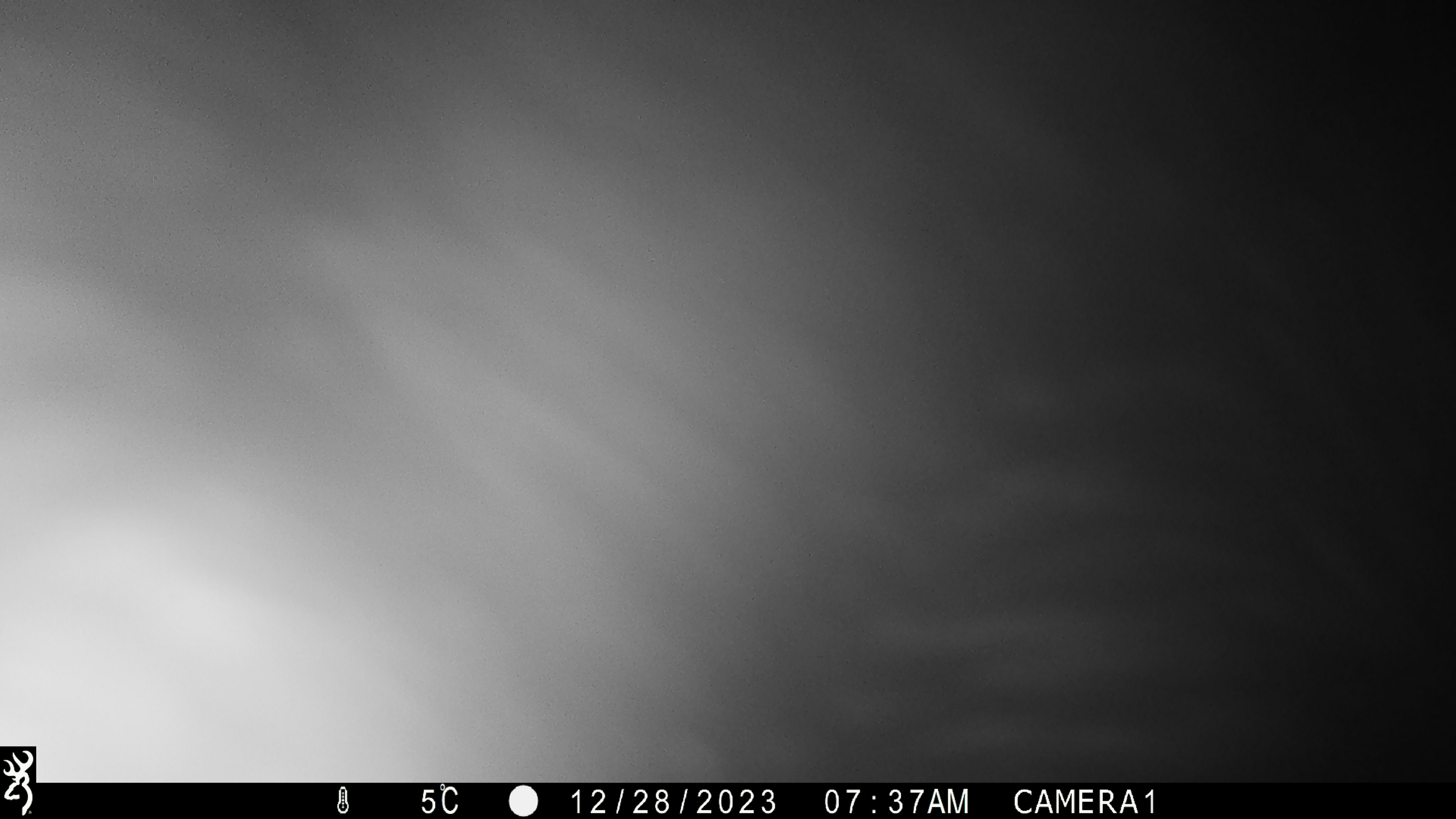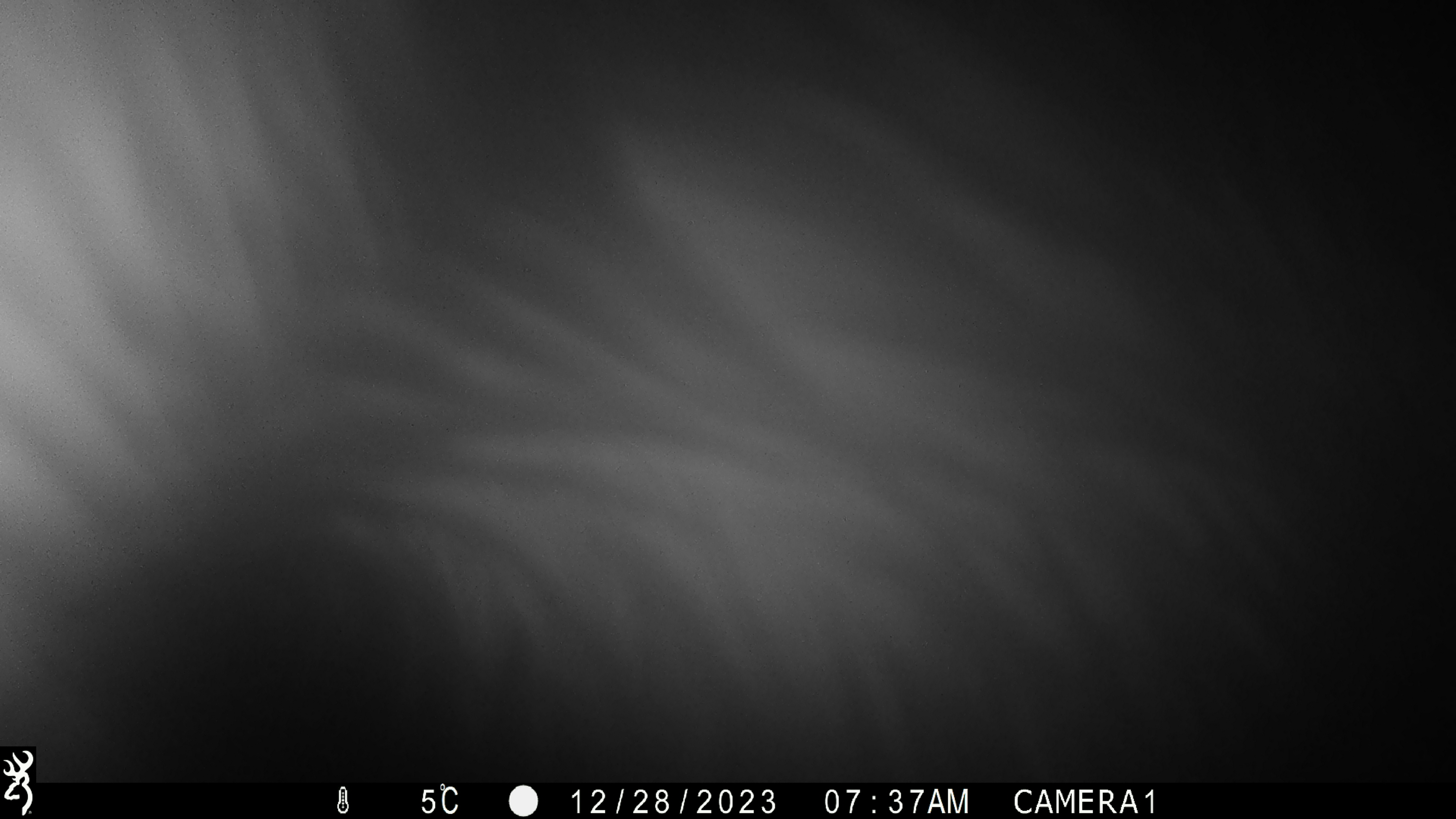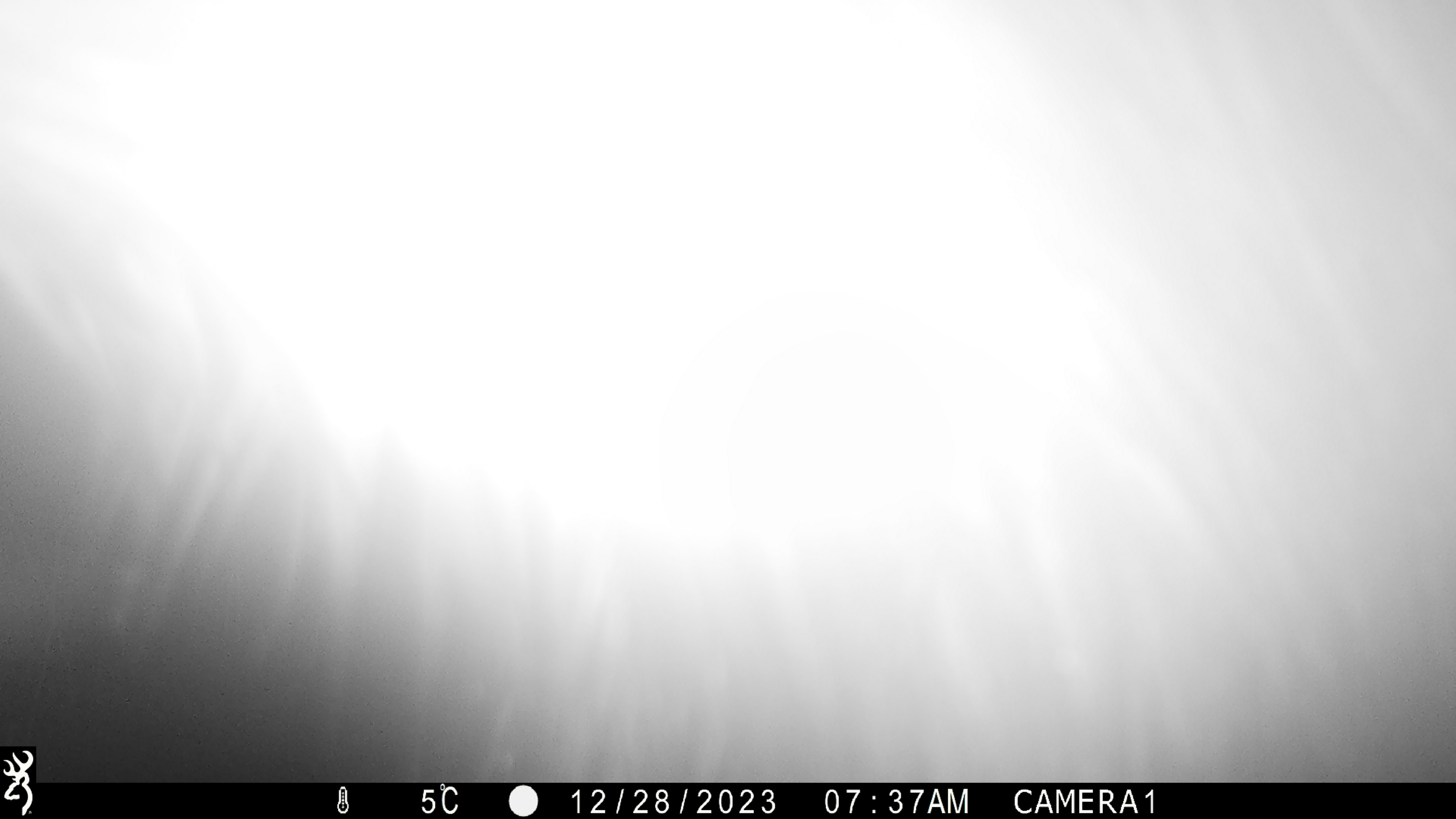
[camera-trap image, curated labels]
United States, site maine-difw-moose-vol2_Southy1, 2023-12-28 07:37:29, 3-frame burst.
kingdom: Animalia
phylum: Chordata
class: Mammalia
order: Artiodactyla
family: Cervidae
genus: Alces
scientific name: Alces alces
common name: moose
Moose (Alces alces).